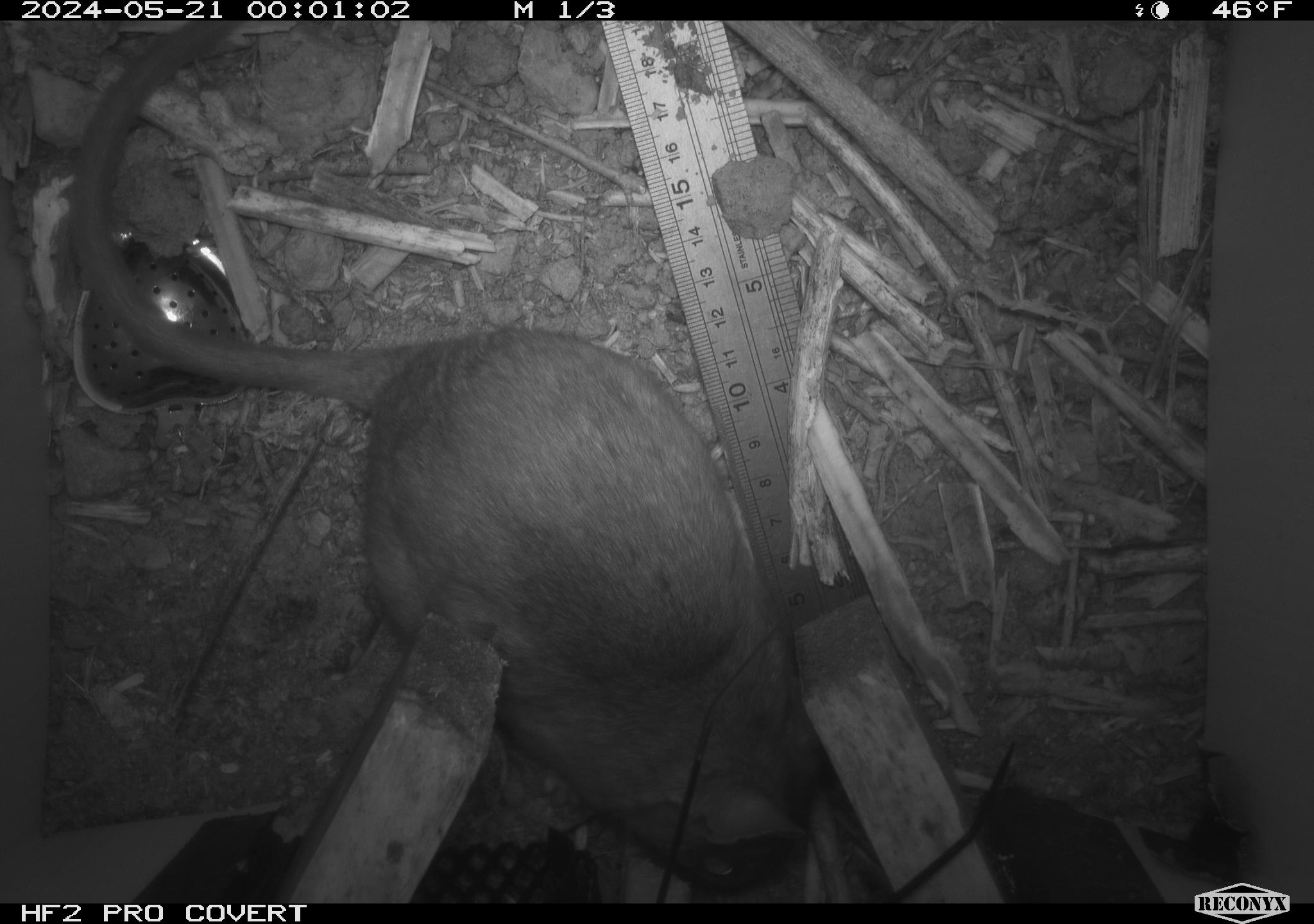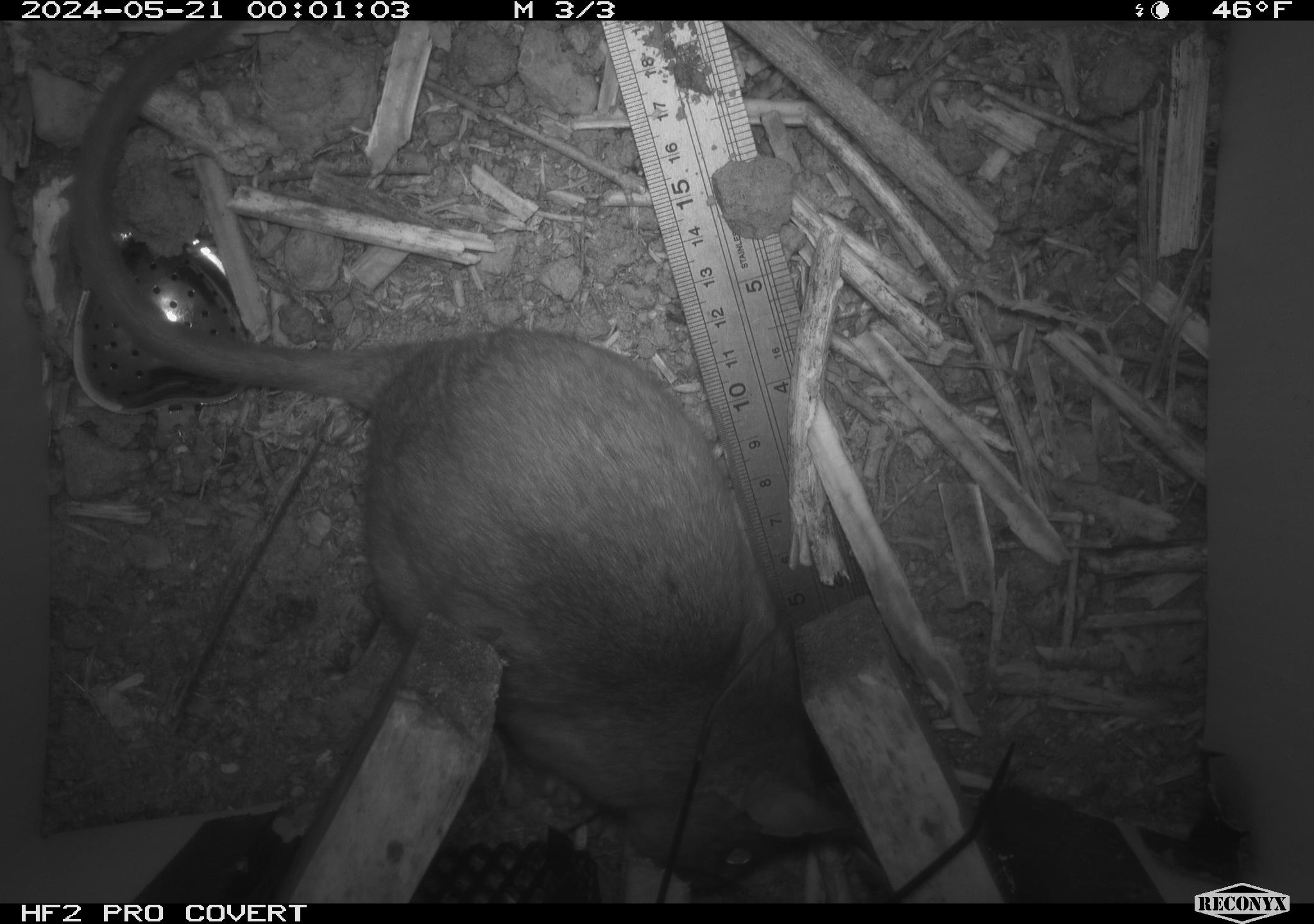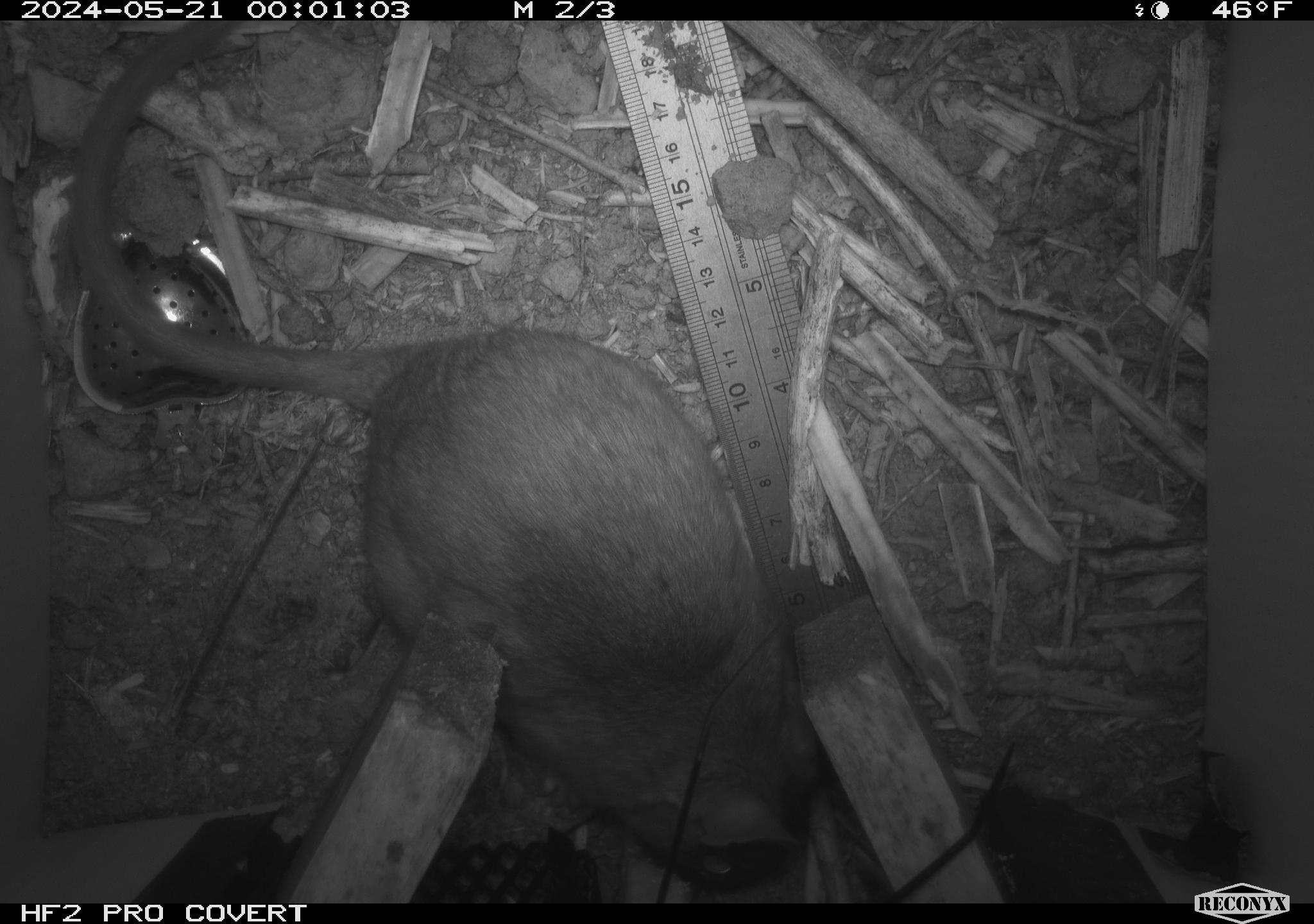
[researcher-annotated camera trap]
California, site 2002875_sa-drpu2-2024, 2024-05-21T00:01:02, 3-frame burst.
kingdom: Animalia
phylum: Chordata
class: Mammalia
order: Rodentia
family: Cricetidae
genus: Neotoma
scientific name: Neotoma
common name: pack rat or woodrat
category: neotoma species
Neotoma species (pack rat or woodrat) (Neotoma).